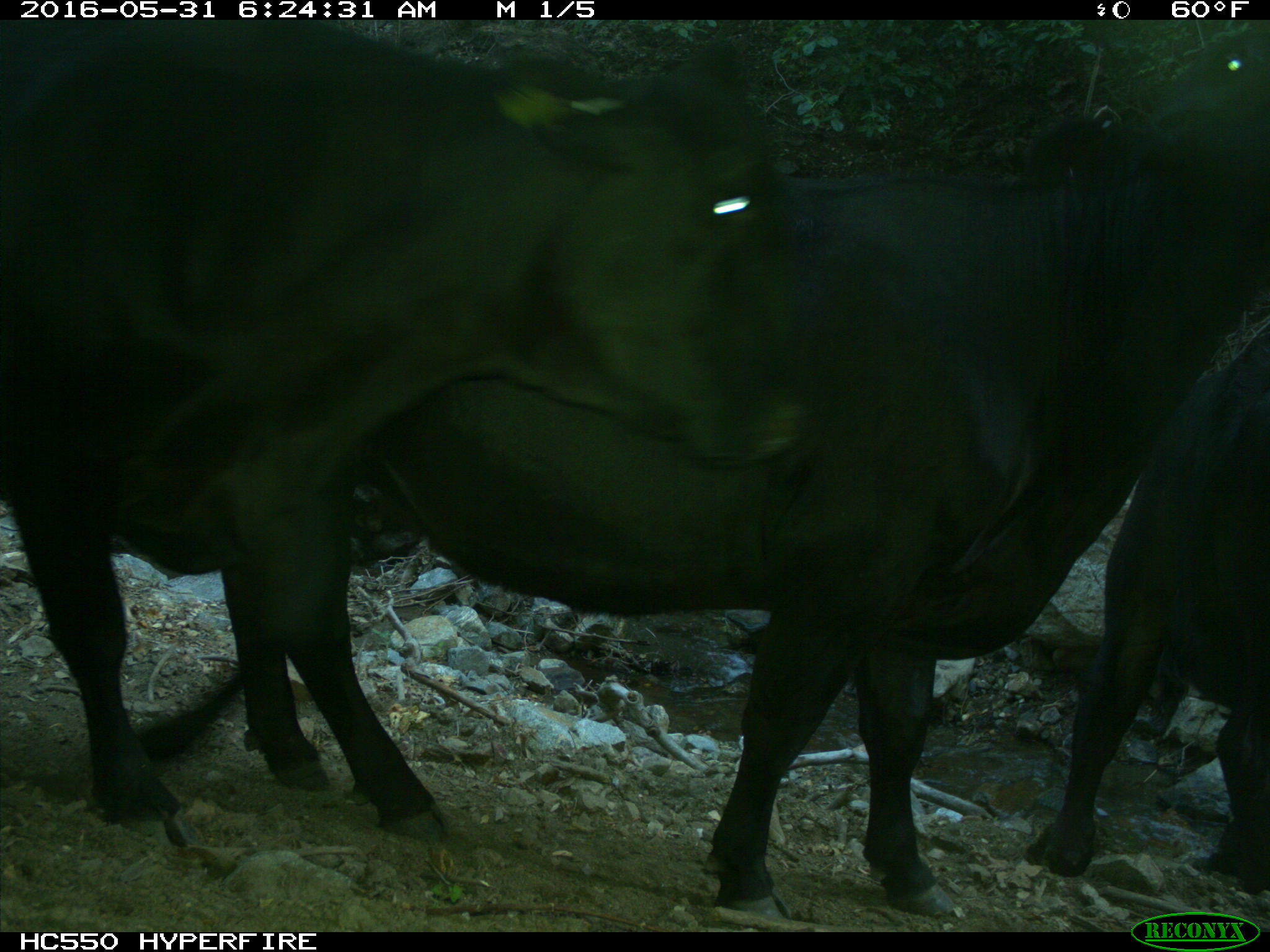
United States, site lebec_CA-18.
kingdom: Animalia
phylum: Chordata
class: Mammalia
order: Artiodactyla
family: Bovidae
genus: Bos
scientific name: Bos taurus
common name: domestic cow